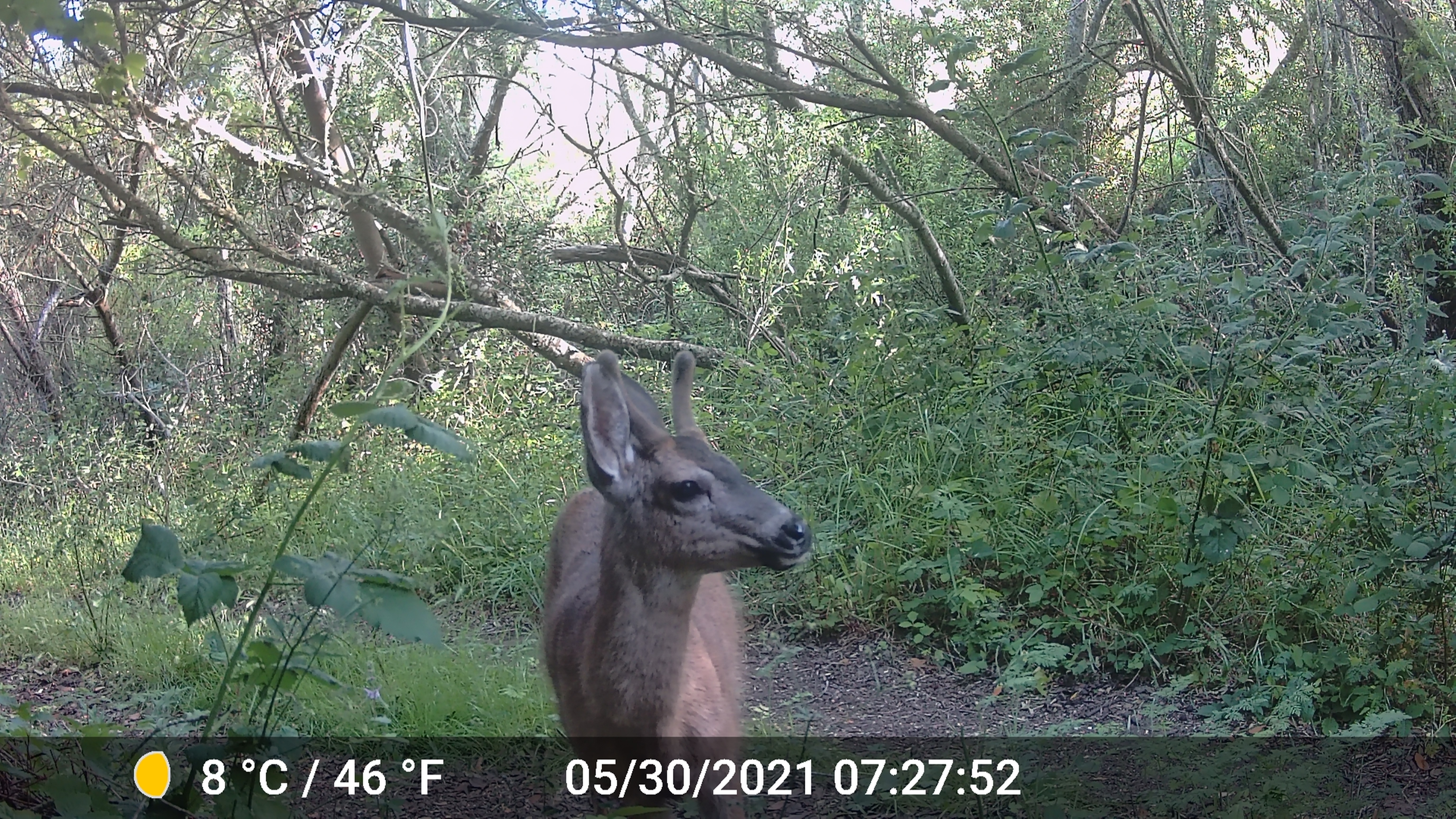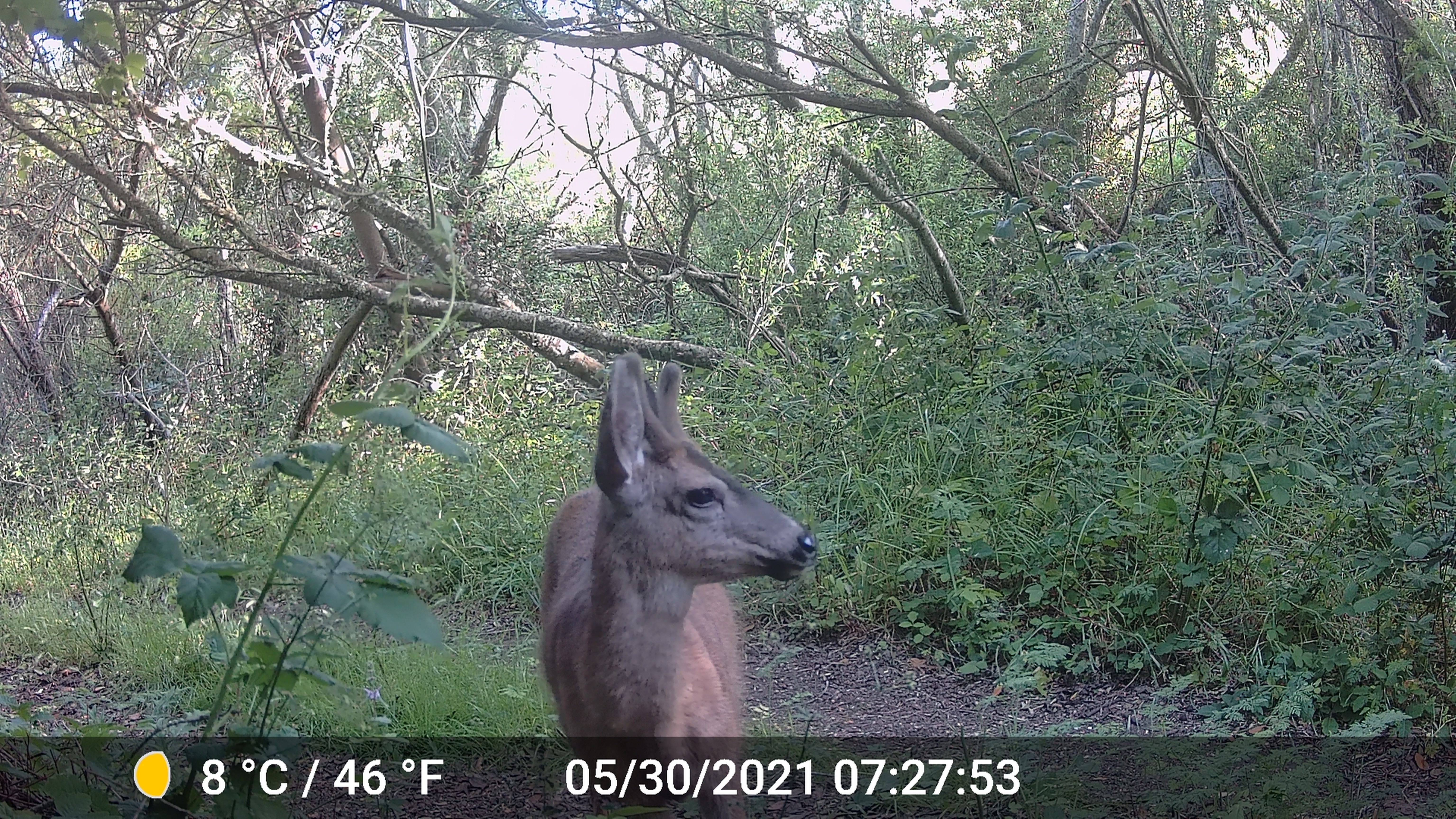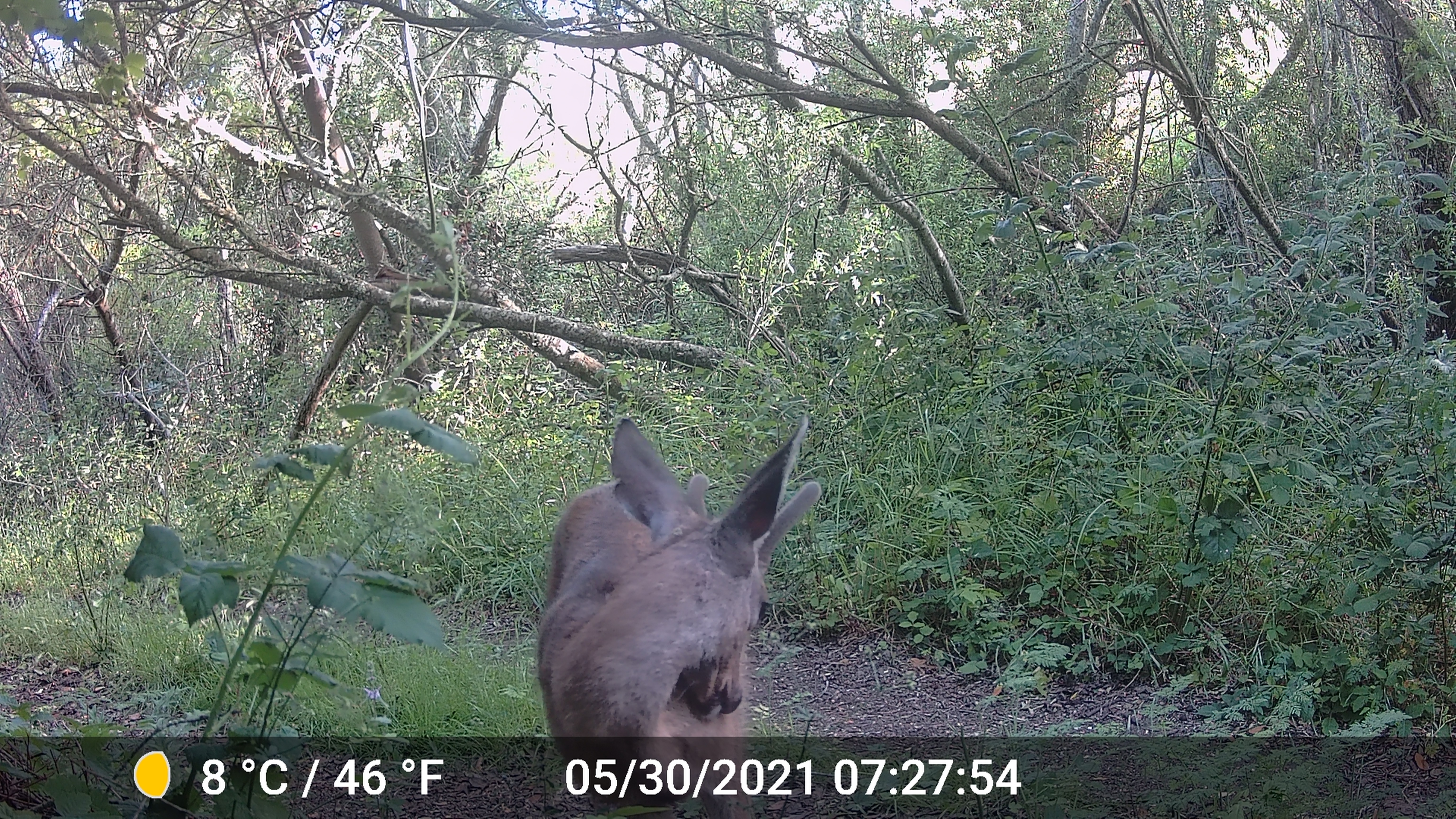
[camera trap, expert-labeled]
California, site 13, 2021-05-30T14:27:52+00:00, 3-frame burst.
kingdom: Animalia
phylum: Chordata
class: Mammalia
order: Artiodactyla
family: Cervidae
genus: Odocoileus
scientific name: Odocoileus hemionus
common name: mule deer